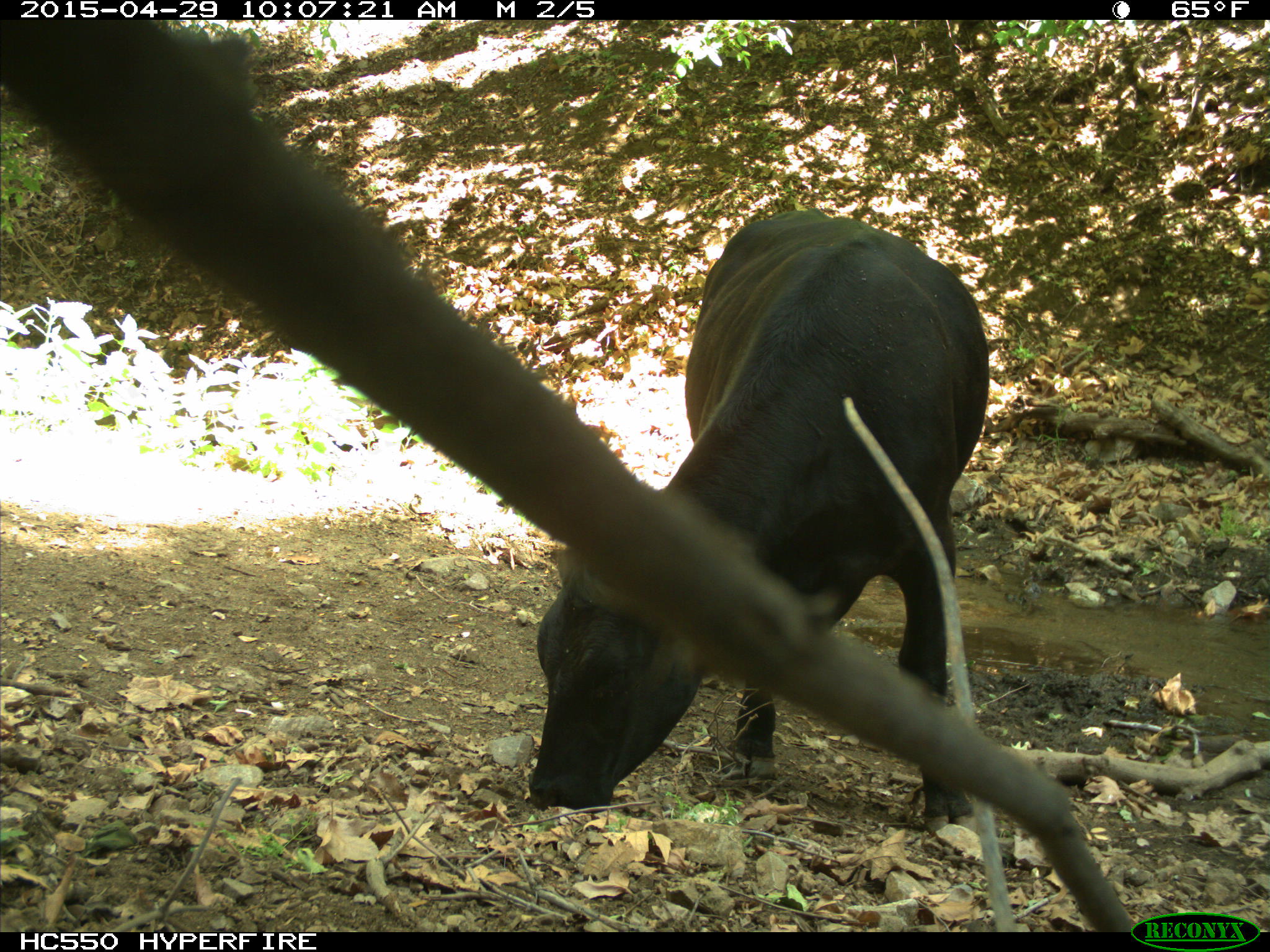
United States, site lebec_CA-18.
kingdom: Animalia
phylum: Chordata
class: Mammalia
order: Artiodactyla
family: Bovidae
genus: Bos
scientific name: Bos taurus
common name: domestic cow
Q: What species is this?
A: Bos taurus (domestic cow).